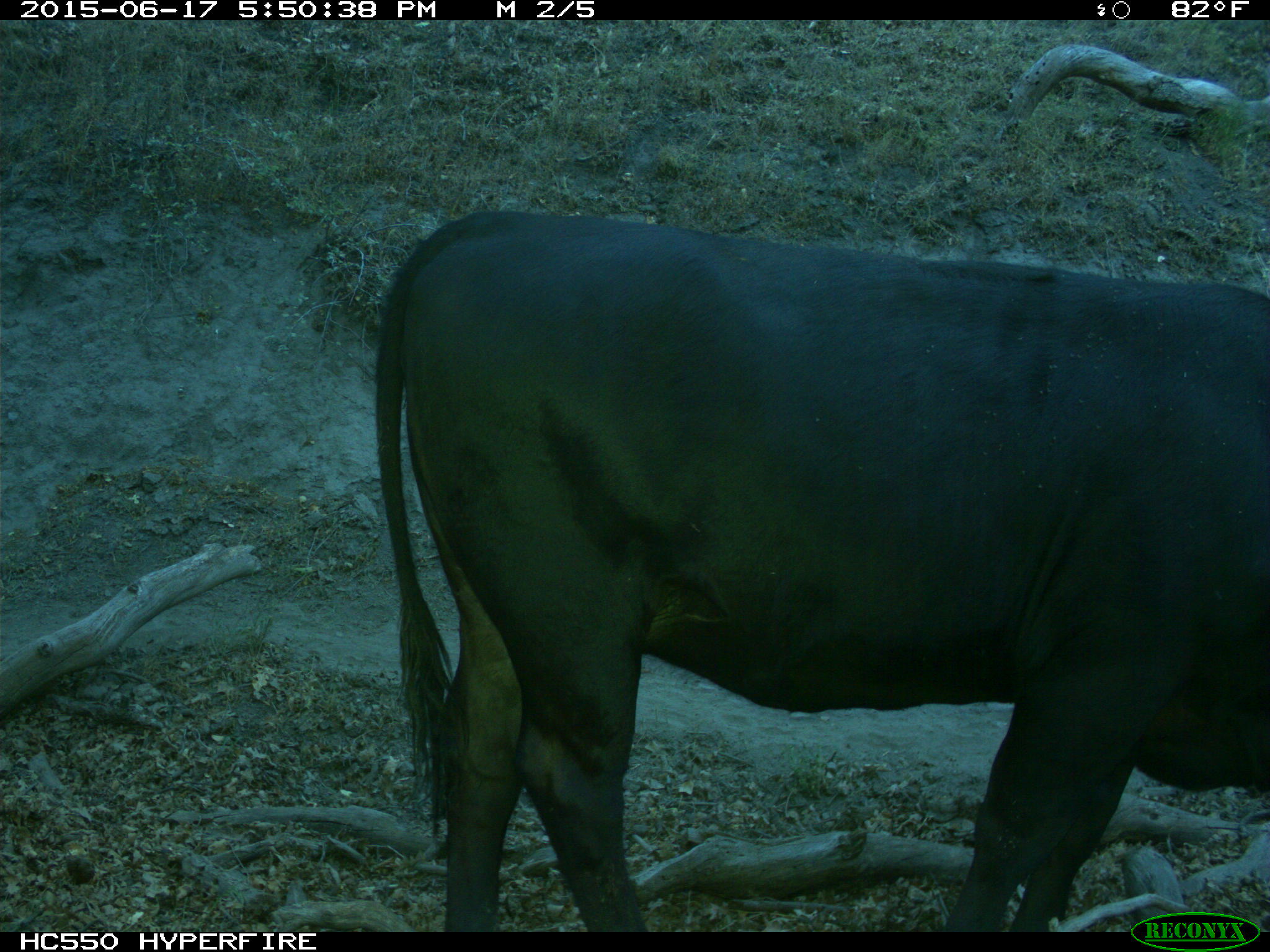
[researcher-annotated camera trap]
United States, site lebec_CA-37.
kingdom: Animalia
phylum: Chordata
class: Mammalia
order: Artiodactyla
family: Bovidae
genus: Bos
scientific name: Bos taurus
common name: domestic cow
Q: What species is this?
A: Bos taurus (domestic cow).